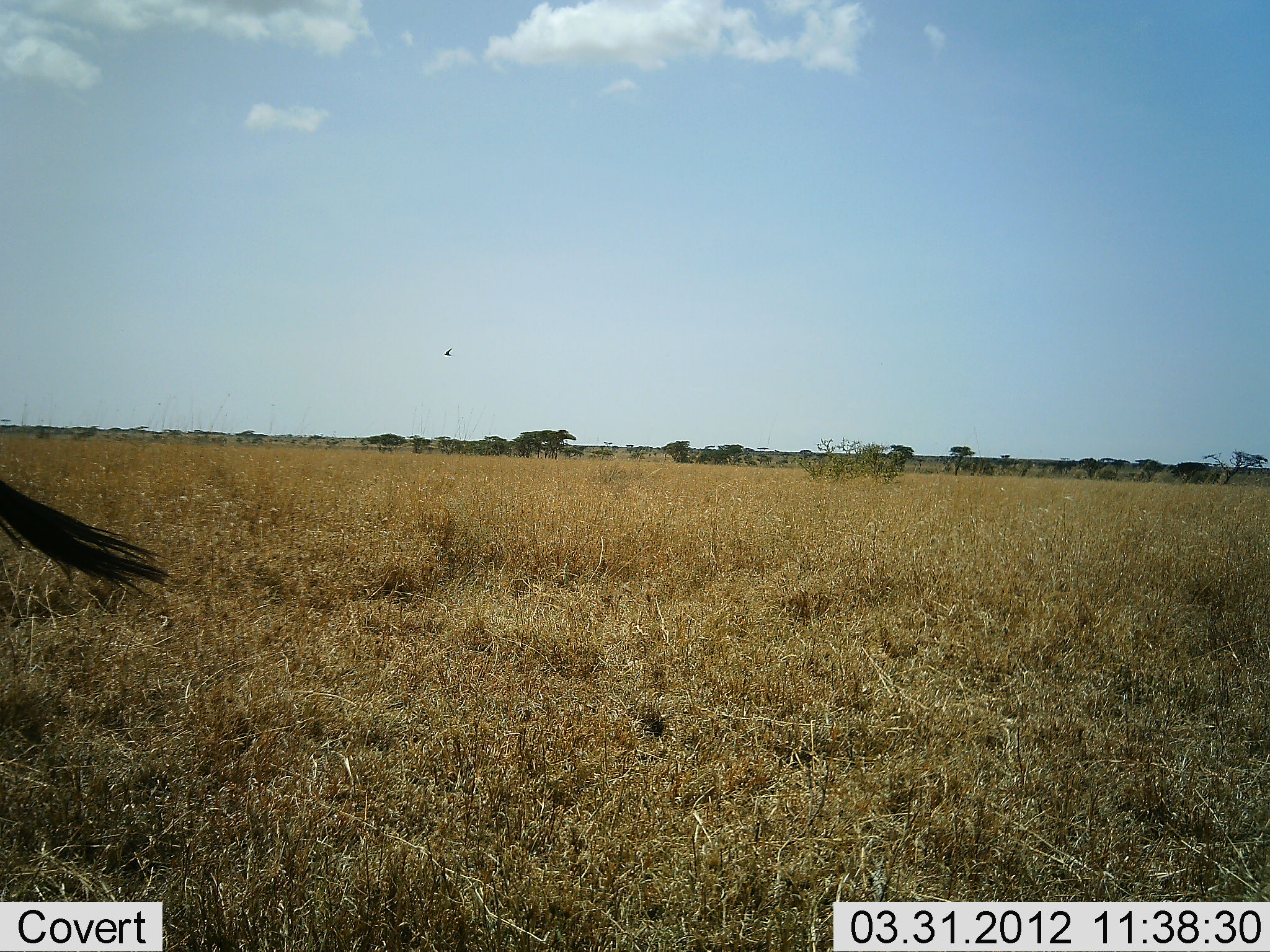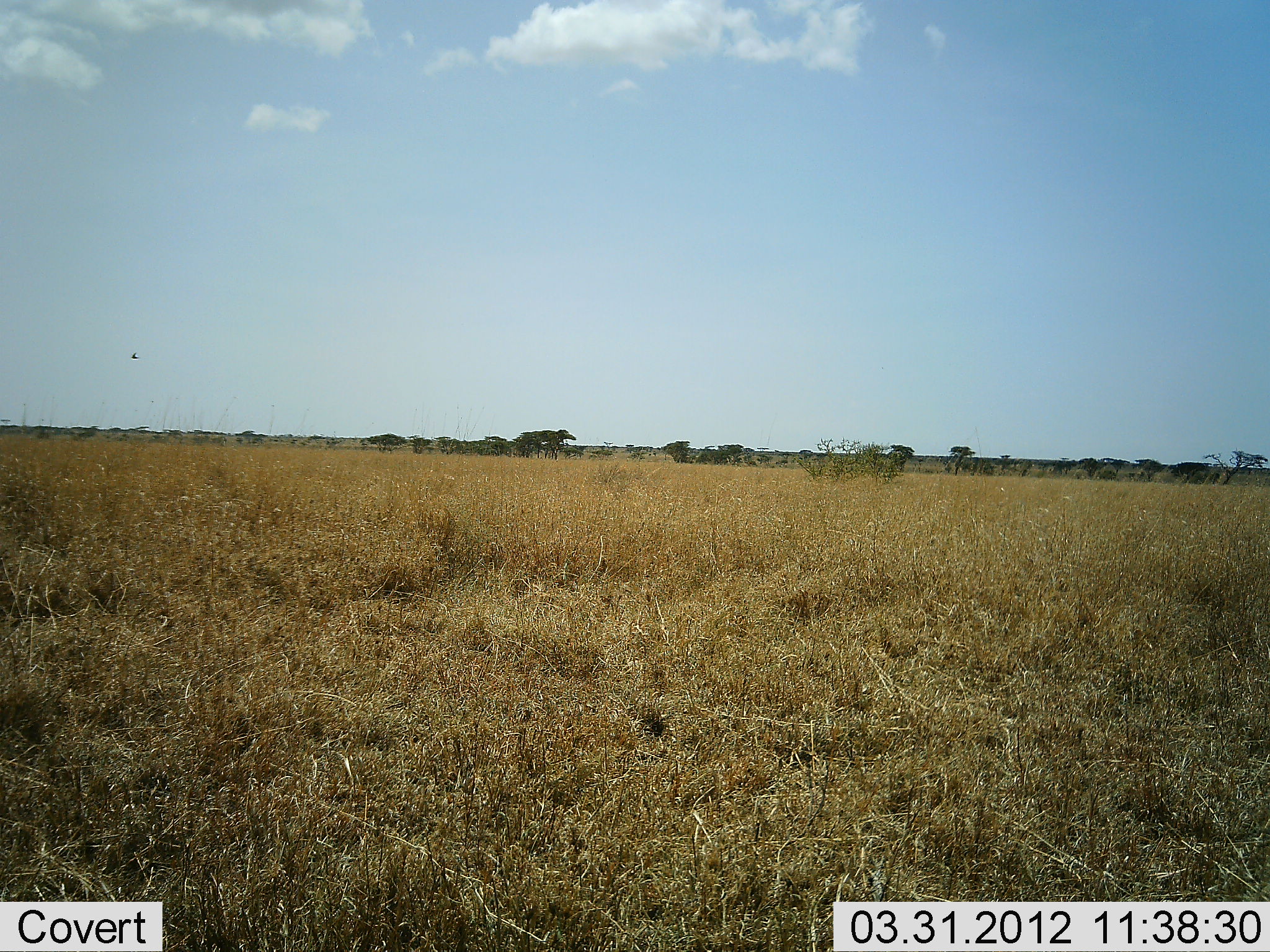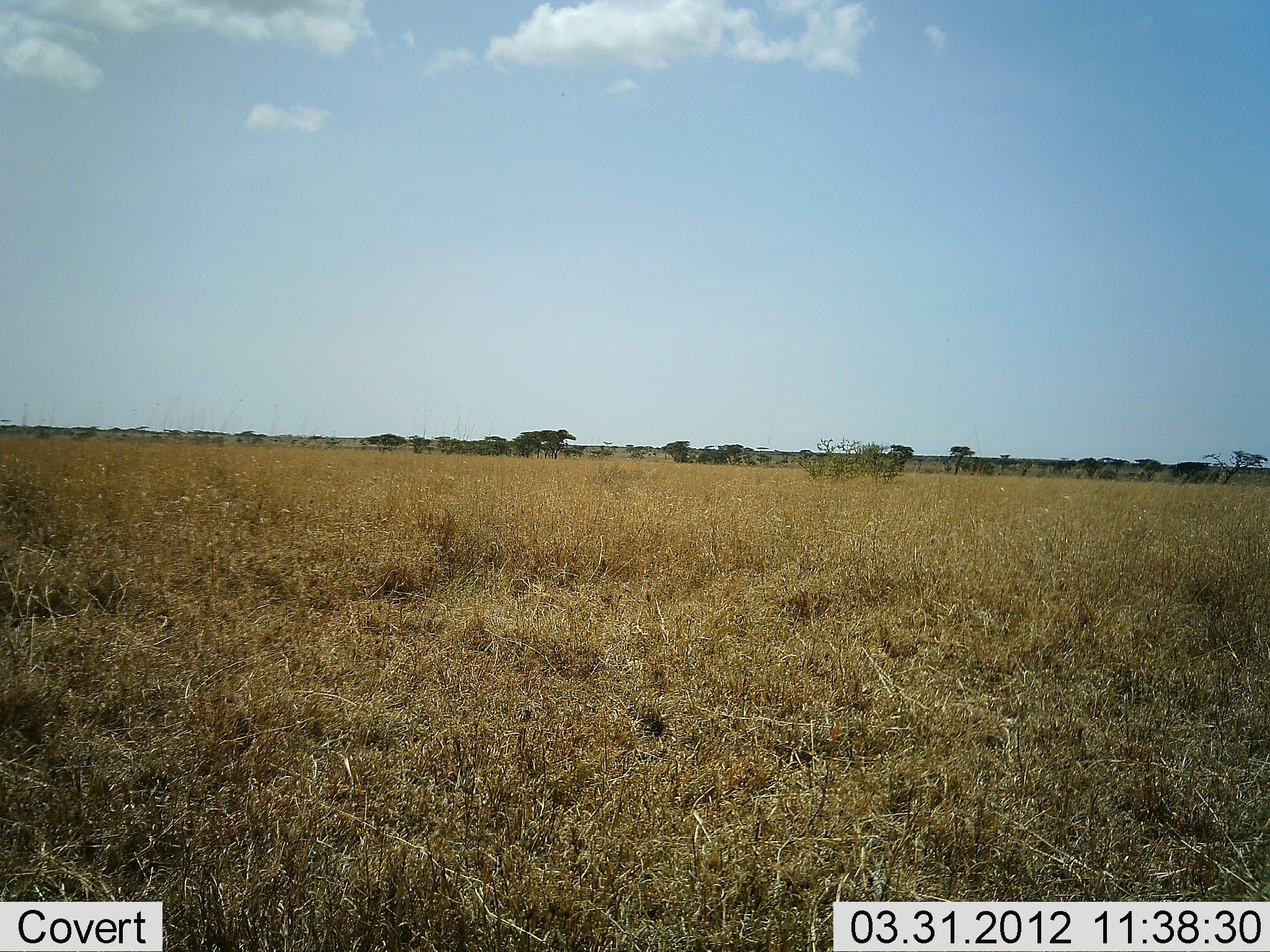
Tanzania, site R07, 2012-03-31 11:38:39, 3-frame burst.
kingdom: Animalia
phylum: Chordata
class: Mammalia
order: Artiodactyla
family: Bovidae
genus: Connochaetes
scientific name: Connochaetes taurinus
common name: blue wildebeest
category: wildebeest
Wildebeest (blue wildebeest) (Connochaetes taurinus), count 1. Behavior (volunteer vote fractions): standing 93%, resting 0%, moving 0%, interacting 0%. Young present (vote fraction): 0%. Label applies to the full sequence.